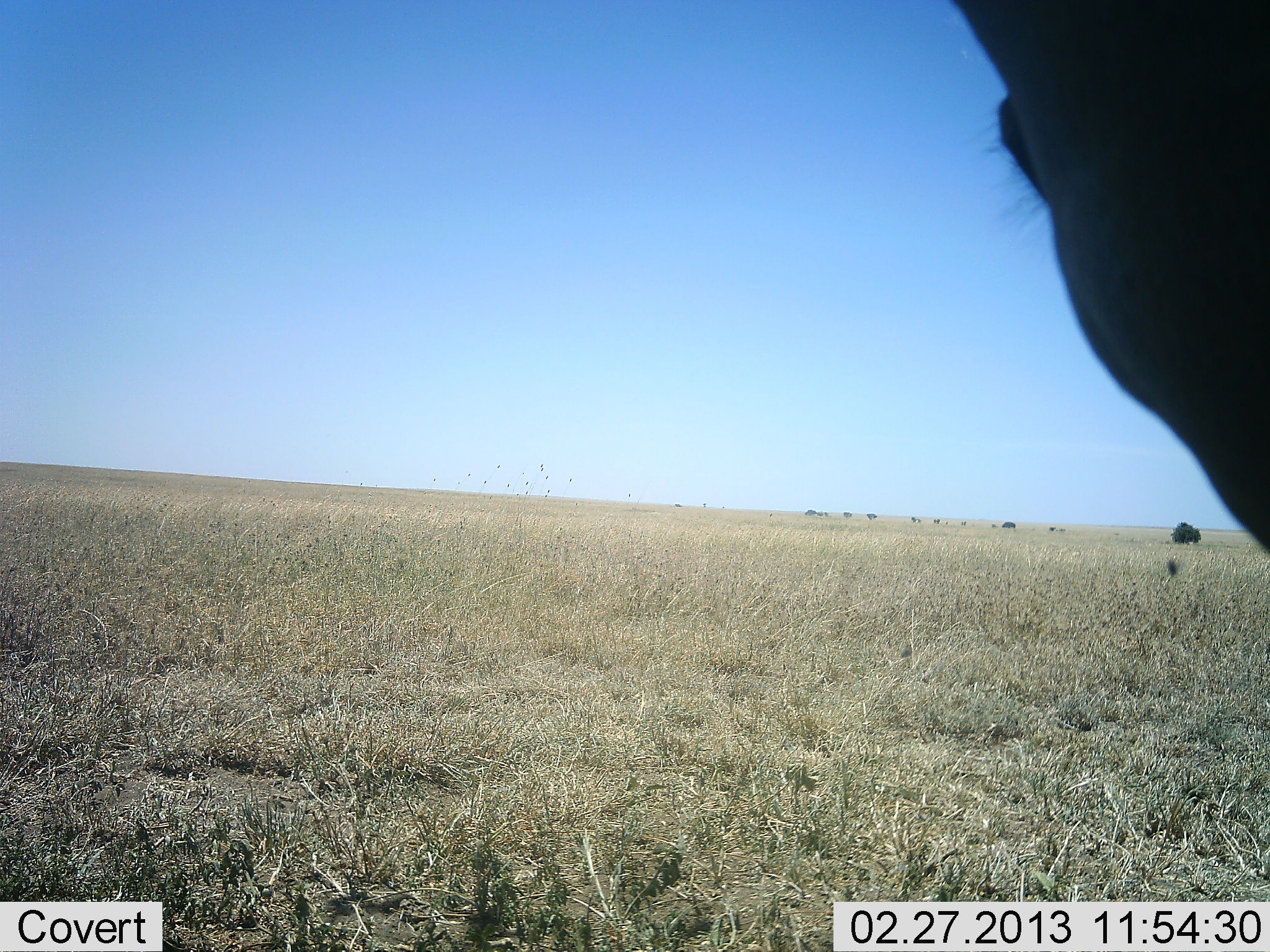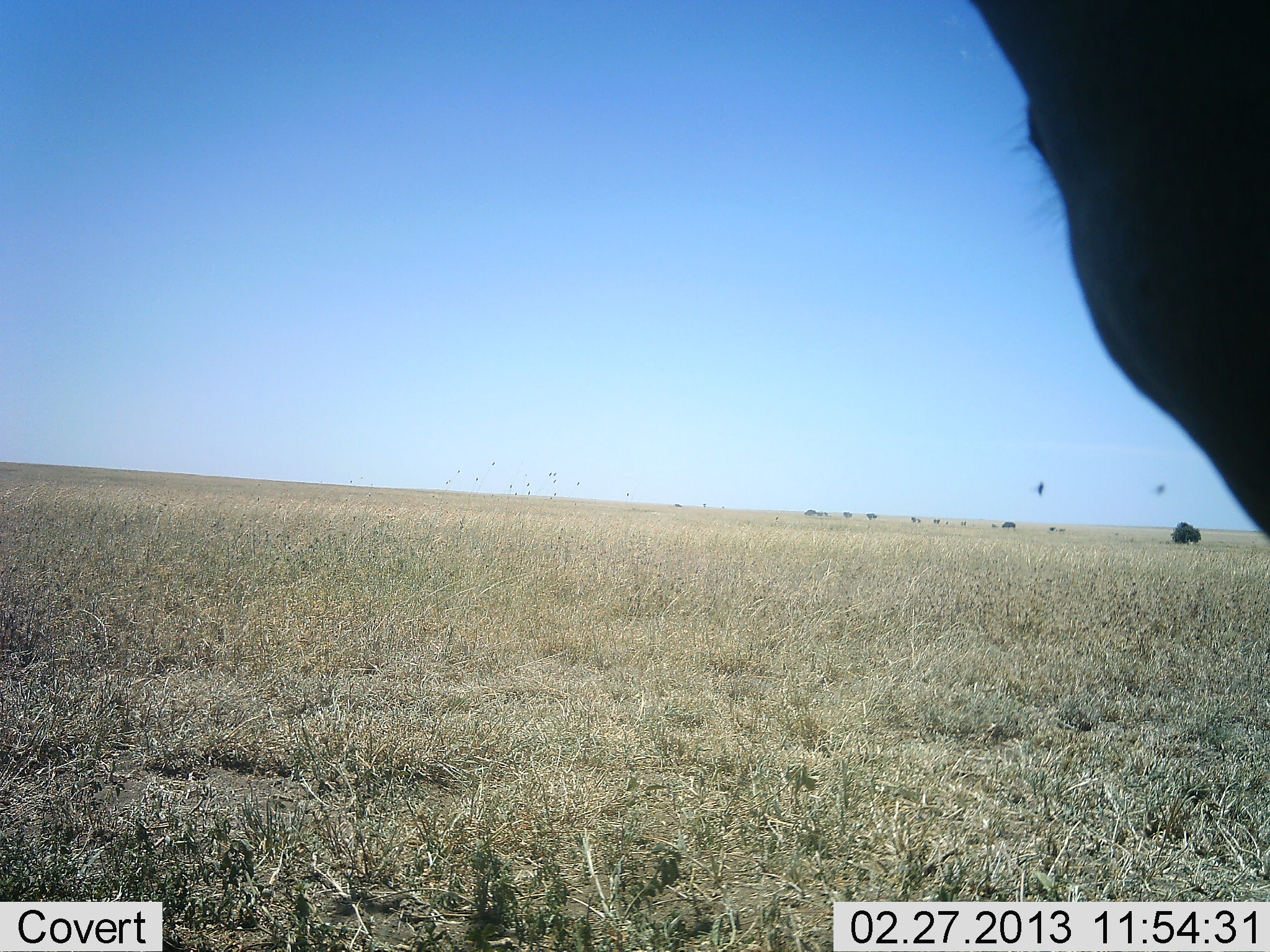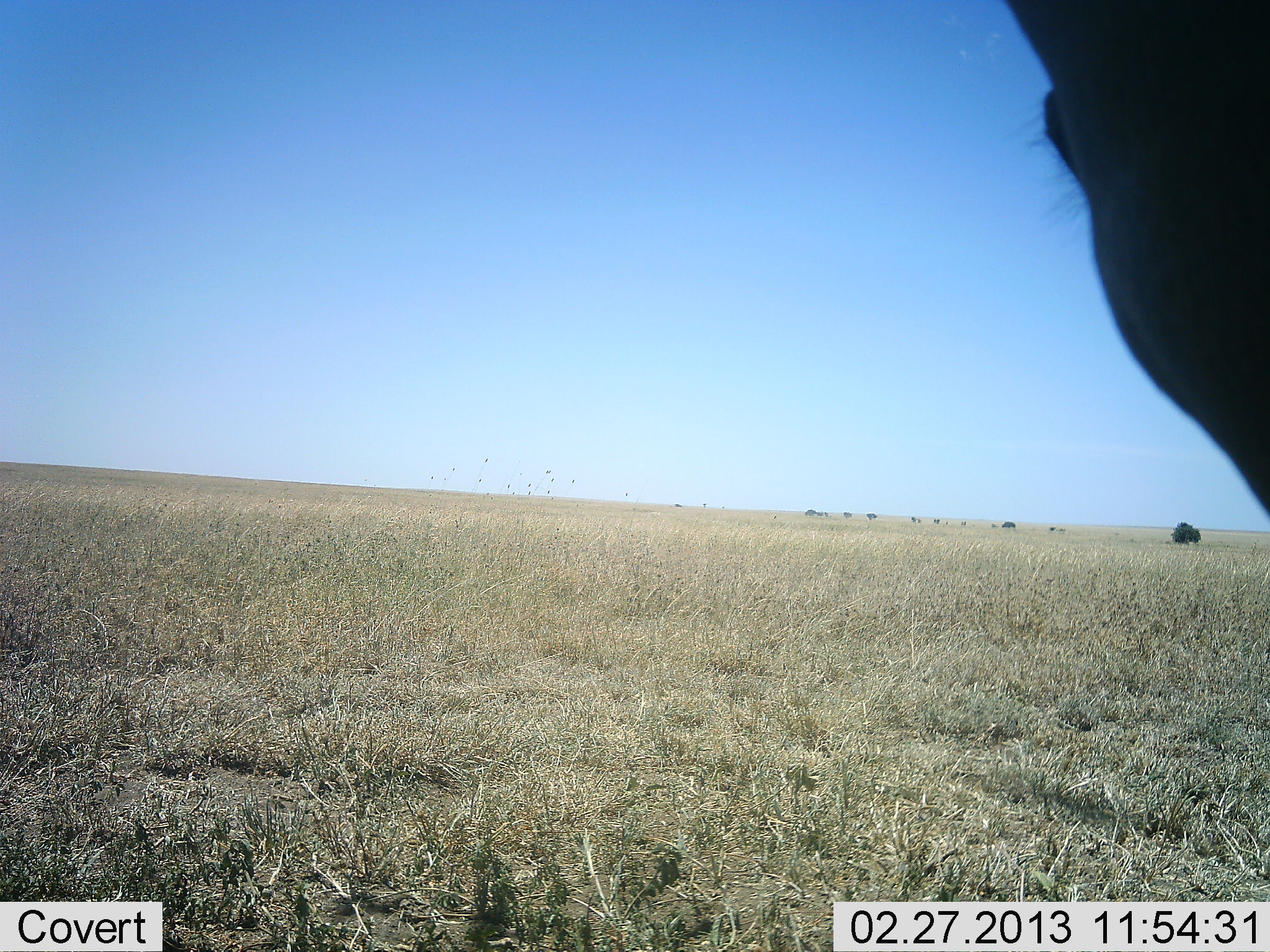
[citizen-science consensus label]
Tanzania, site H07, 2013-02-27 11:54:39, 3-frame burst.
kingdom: Animalia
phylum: Chordata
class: Mammalia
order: Artiodactyla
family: Bovidae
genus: Connochaetes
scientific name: Connochaetes taurinus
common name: blue wildebeest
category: wildebeest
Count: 1.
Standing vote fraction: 80%.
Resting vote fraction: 0%.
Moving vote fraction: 0%.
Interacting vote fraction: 0%.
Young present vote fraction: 0%.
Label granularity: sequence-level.